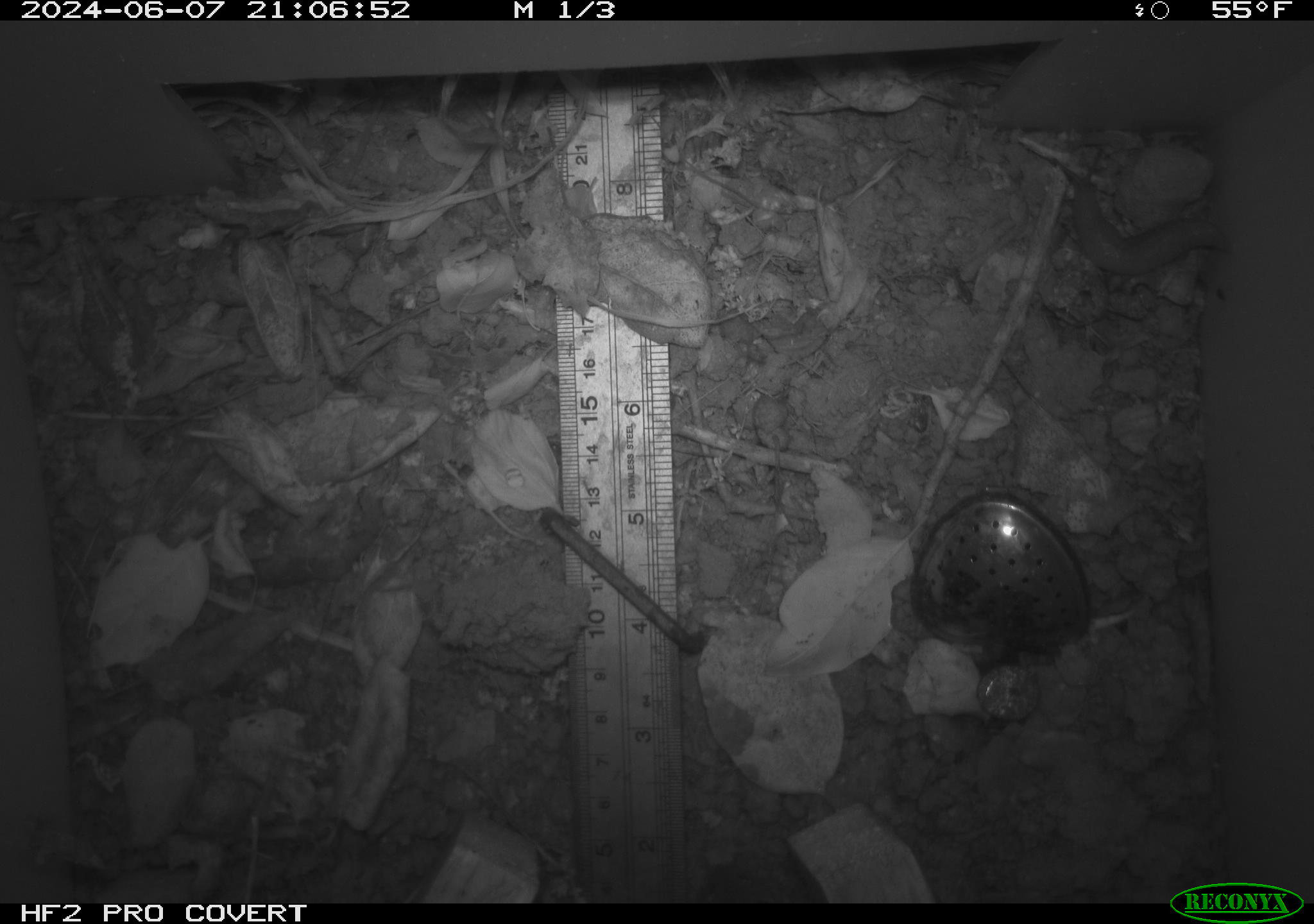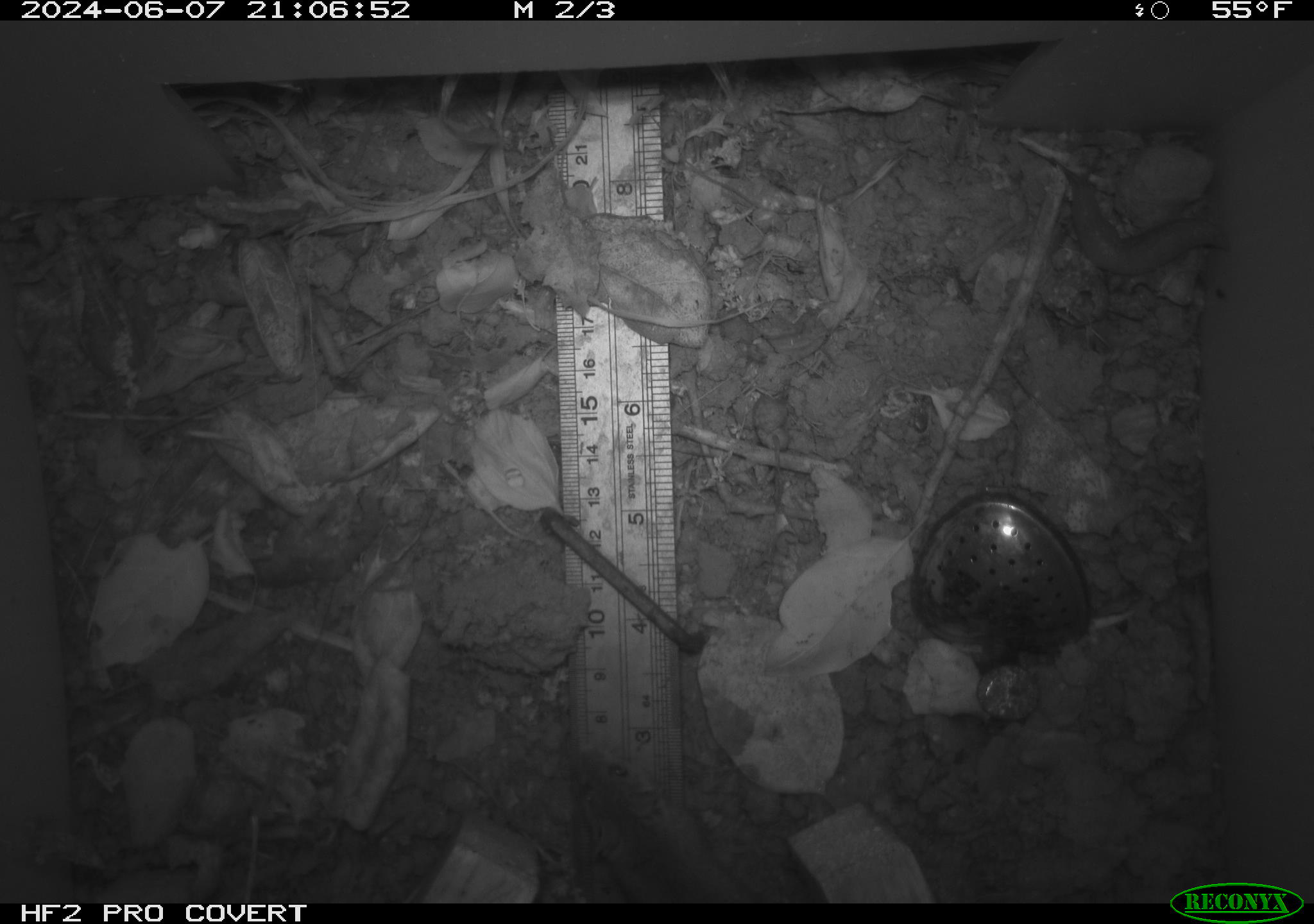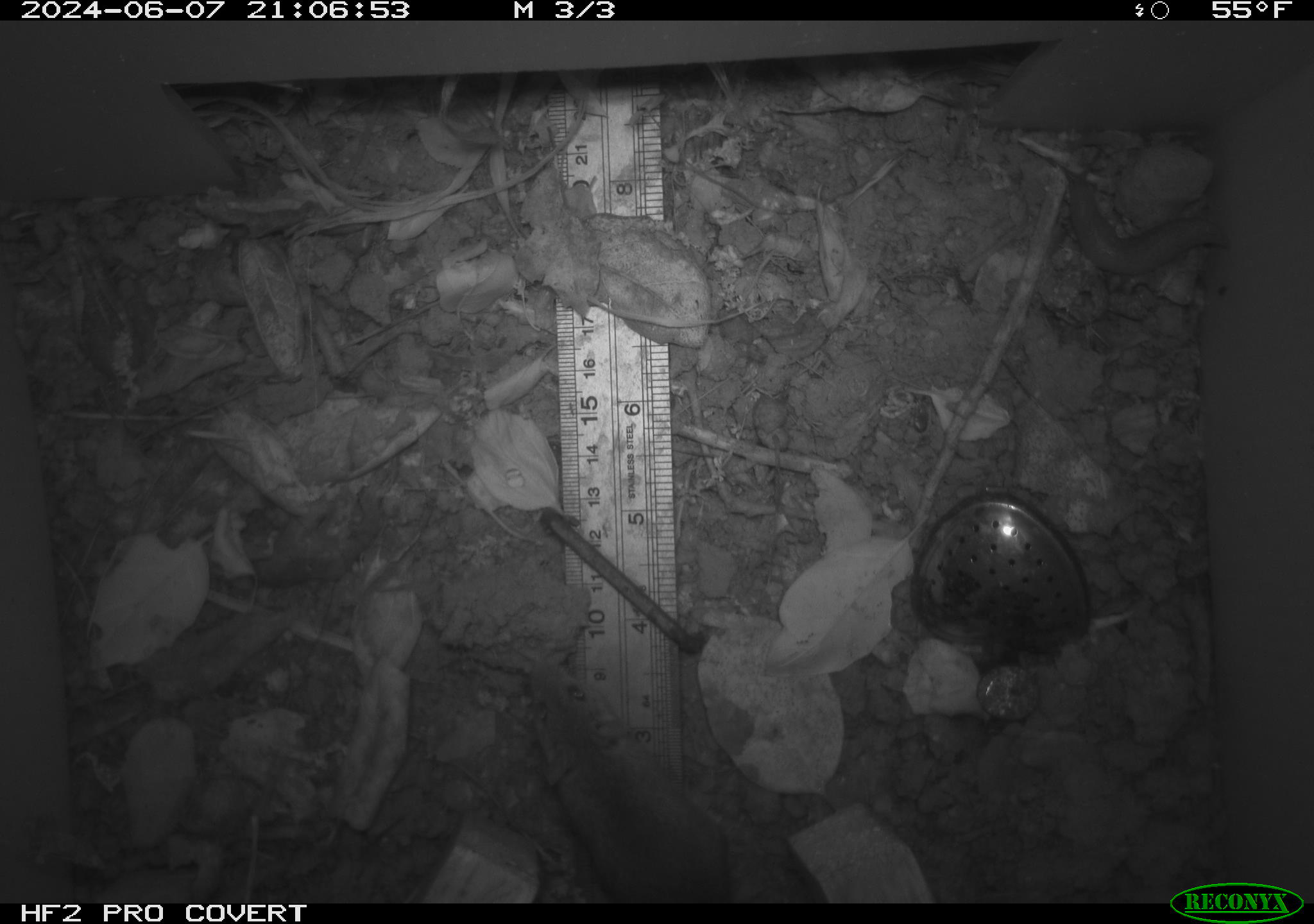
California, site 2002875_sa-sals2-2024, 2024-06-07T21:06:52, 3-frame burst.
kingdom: Animalia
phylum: Chordata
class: Mammalia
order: Rodentia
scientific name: Rodentia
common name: mouse species